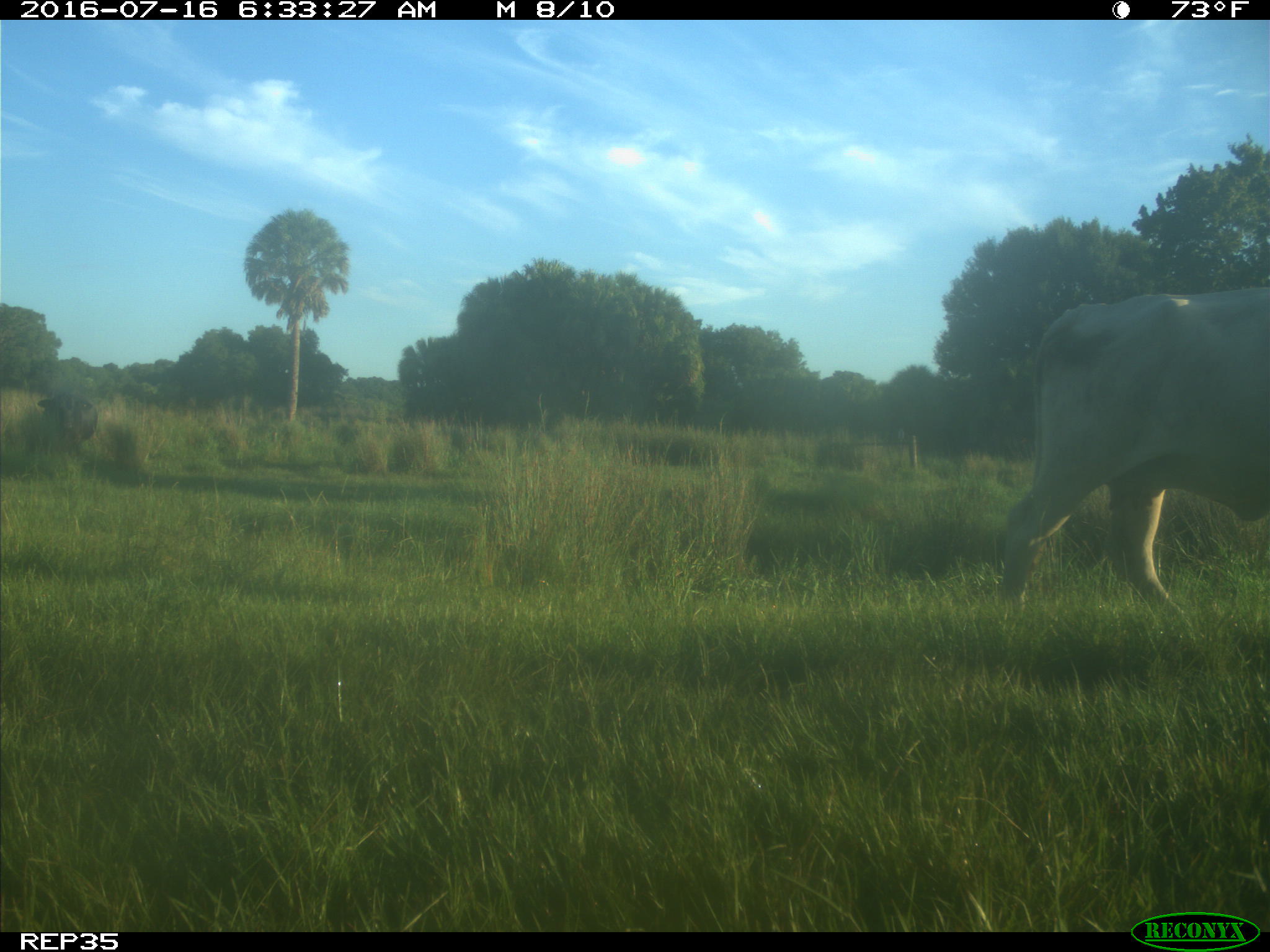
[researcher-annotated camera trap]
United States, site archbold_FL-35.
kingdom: Animalia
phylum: Chordata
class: Mammalia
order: Artiodactyla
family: Bovidae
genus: Bos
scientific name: Bos taurus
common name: domestic cow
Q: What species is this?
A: Bos taurus (domestic cow).